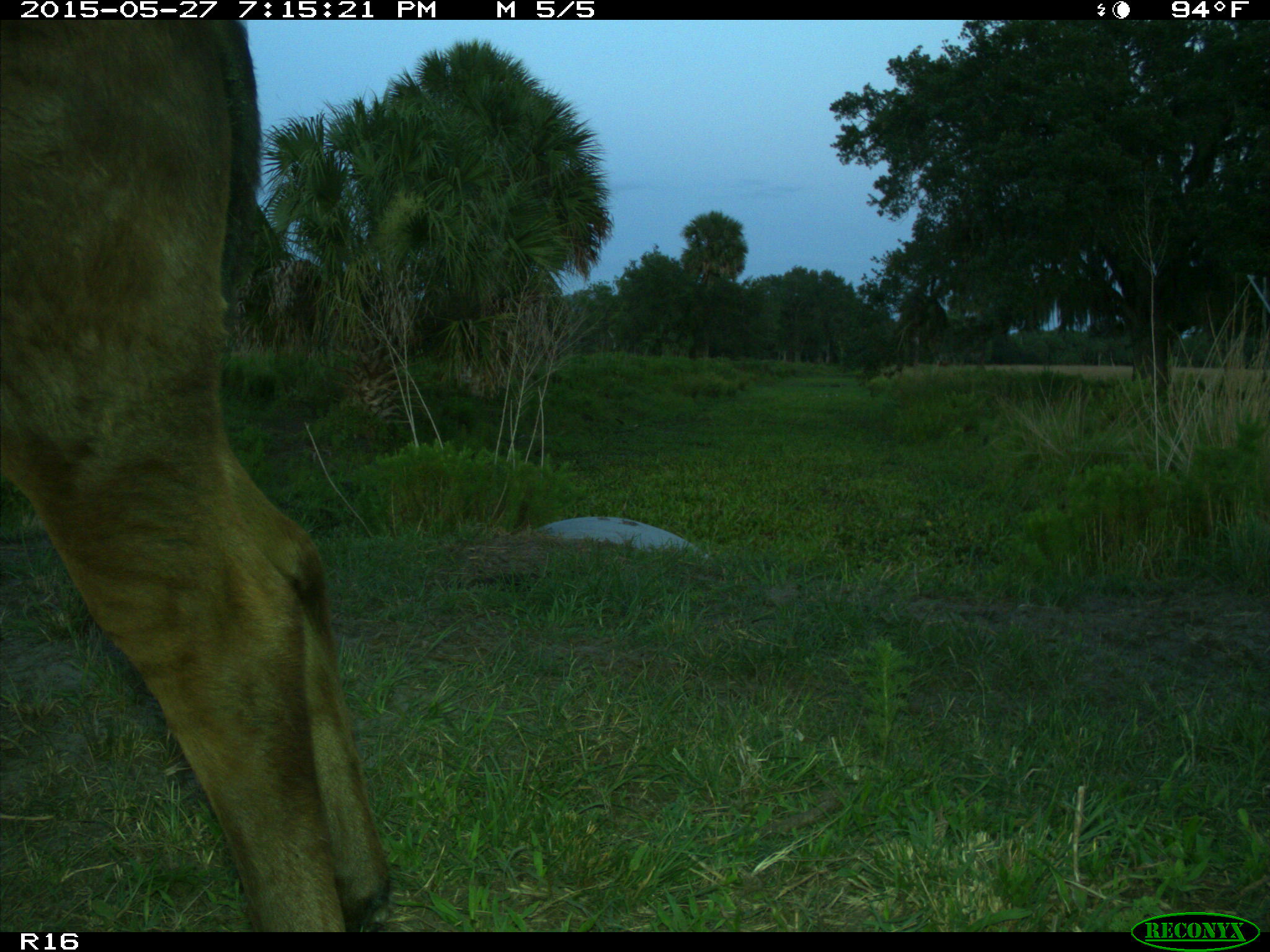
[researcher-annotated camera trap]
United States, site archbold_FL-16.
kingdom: Animalia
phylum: Chordata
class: Mammalia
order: Artiodactyla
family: Bovidae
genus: Bos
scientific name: Bos taurus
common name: domestic cow